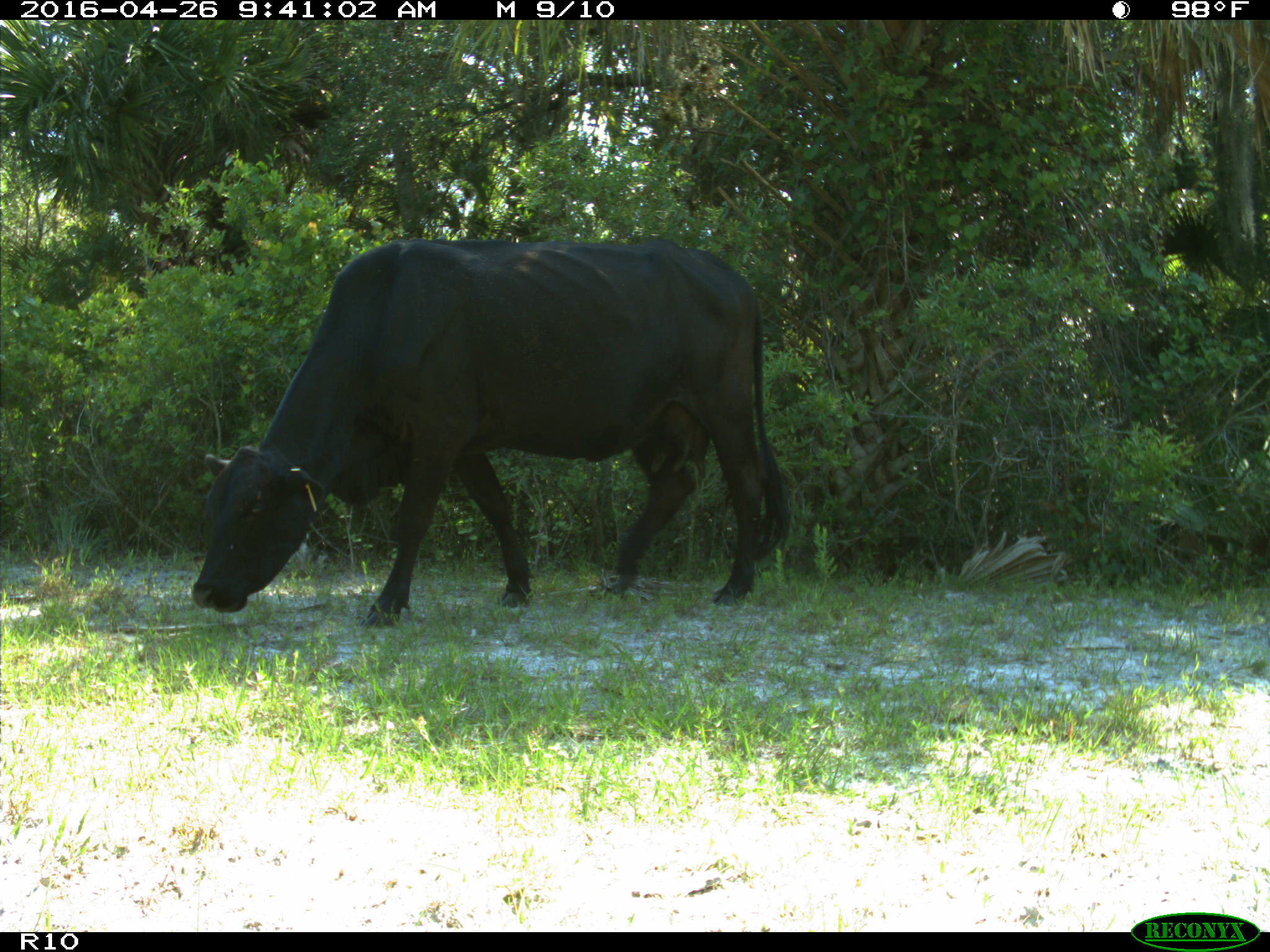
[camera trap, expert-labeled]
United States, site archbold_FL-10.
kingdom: Animalia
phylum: Chordata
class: Mammalia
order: Artiodactyla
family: Bovidae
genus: Bos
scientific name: Bos taurus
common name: domestic cow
Bos taurus (domestic cow).